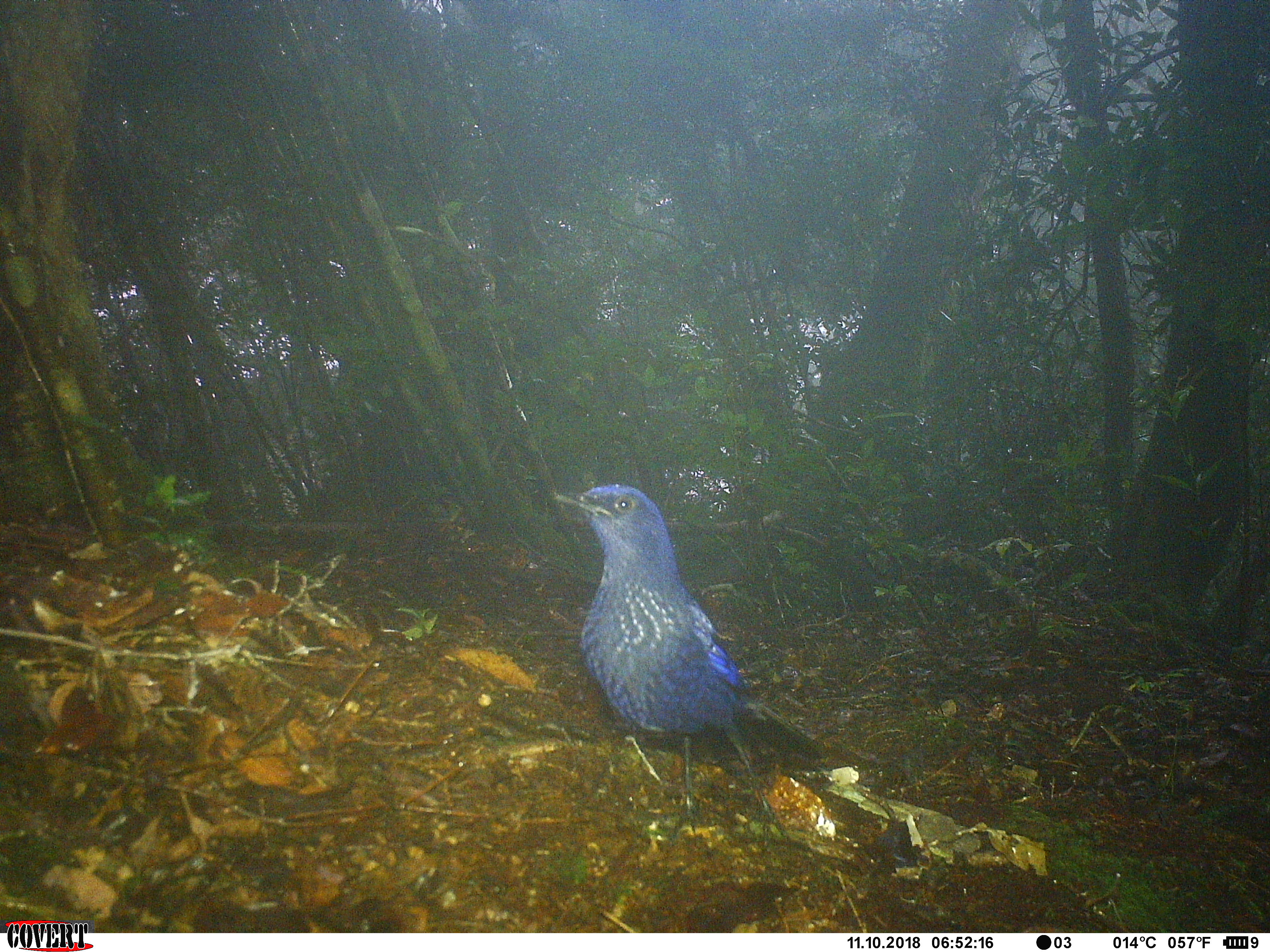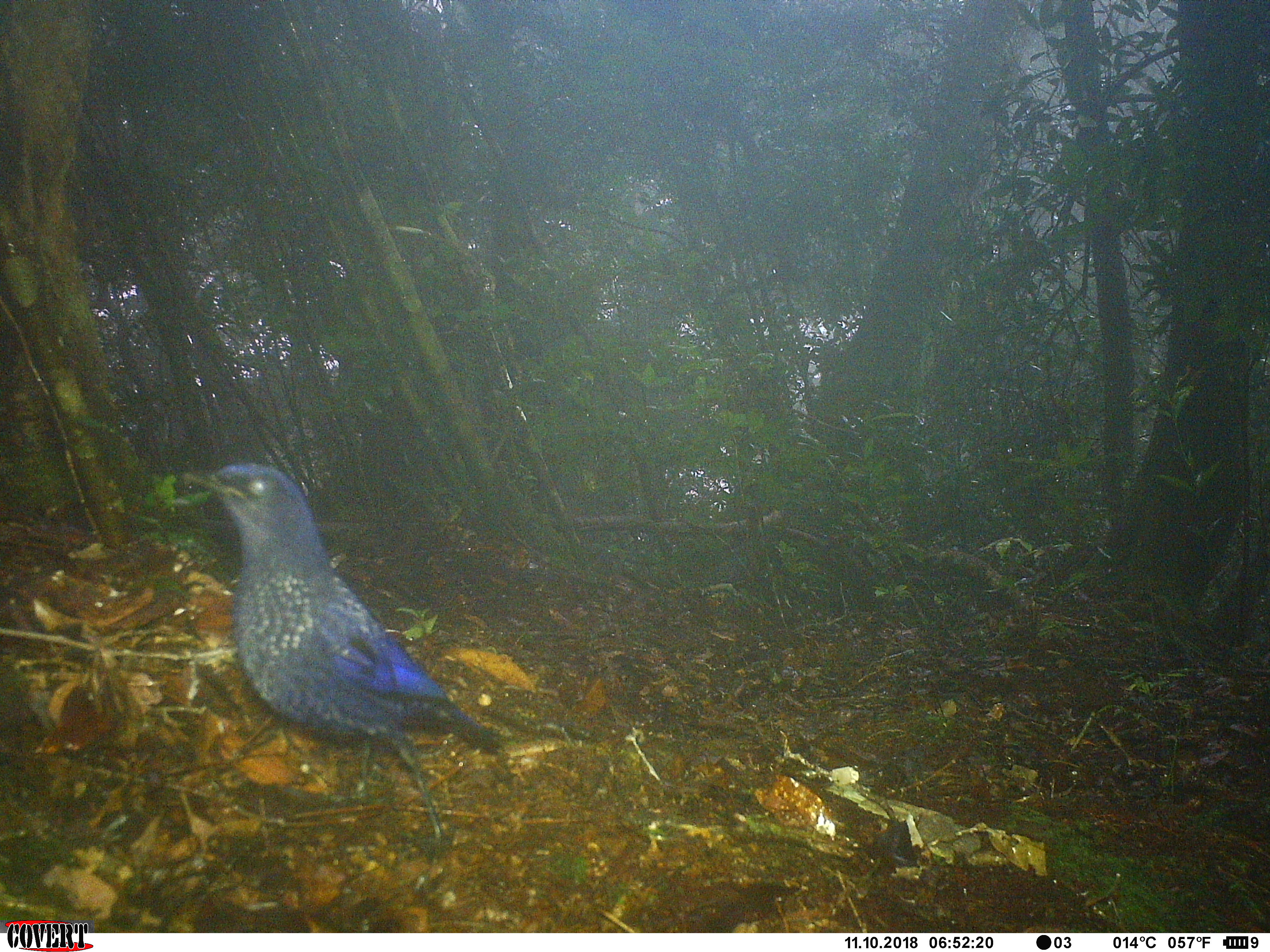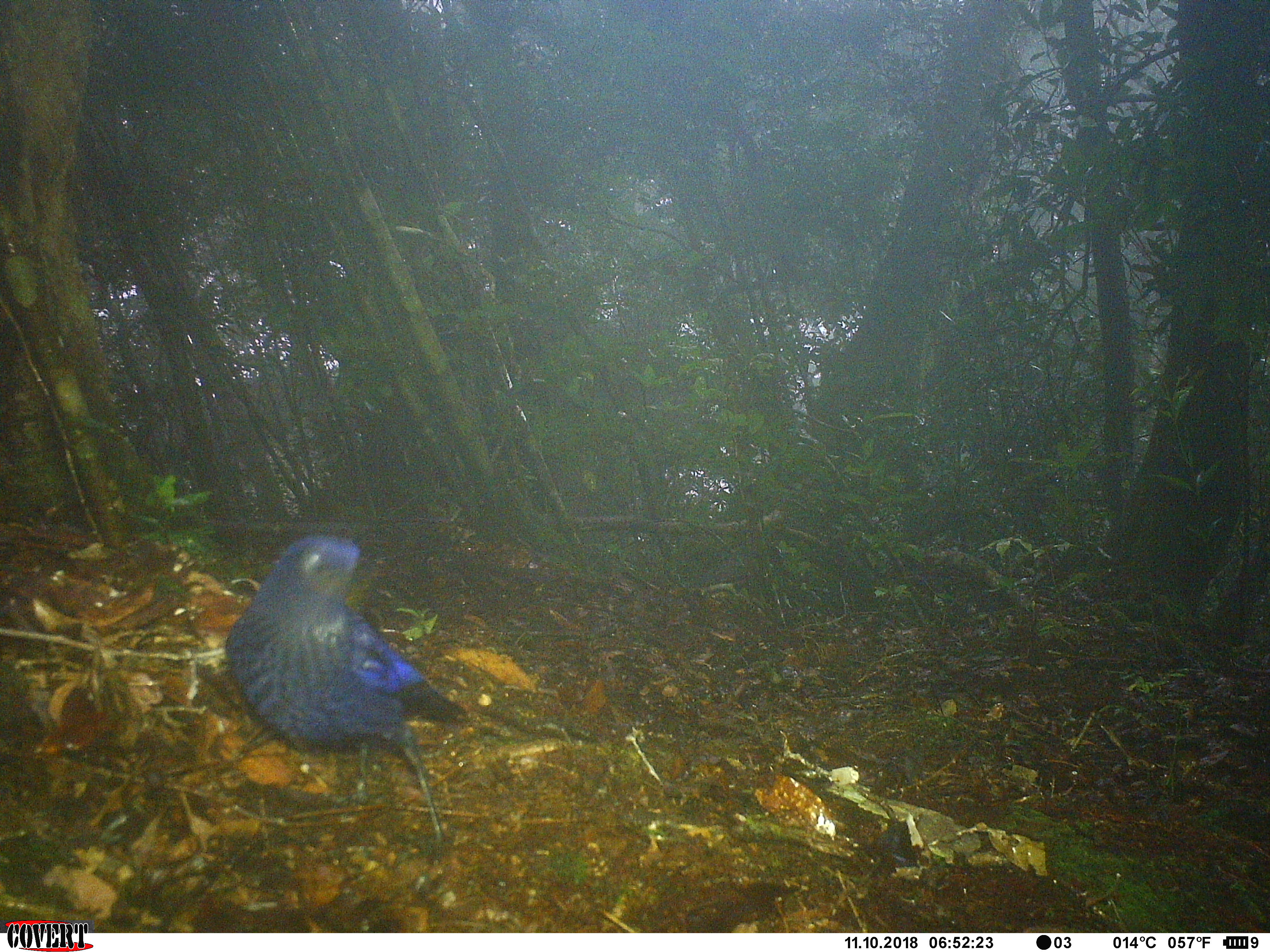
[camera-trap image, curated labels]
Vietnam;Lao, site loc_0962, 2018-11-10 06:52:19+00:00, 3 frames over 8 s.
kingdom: Animalia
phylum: Chordata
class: Aves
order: Passeriformes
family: Muscicapidae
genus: Myophonus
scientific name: Myophonus caeruleus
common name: blue whistling thrush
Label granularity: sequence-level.